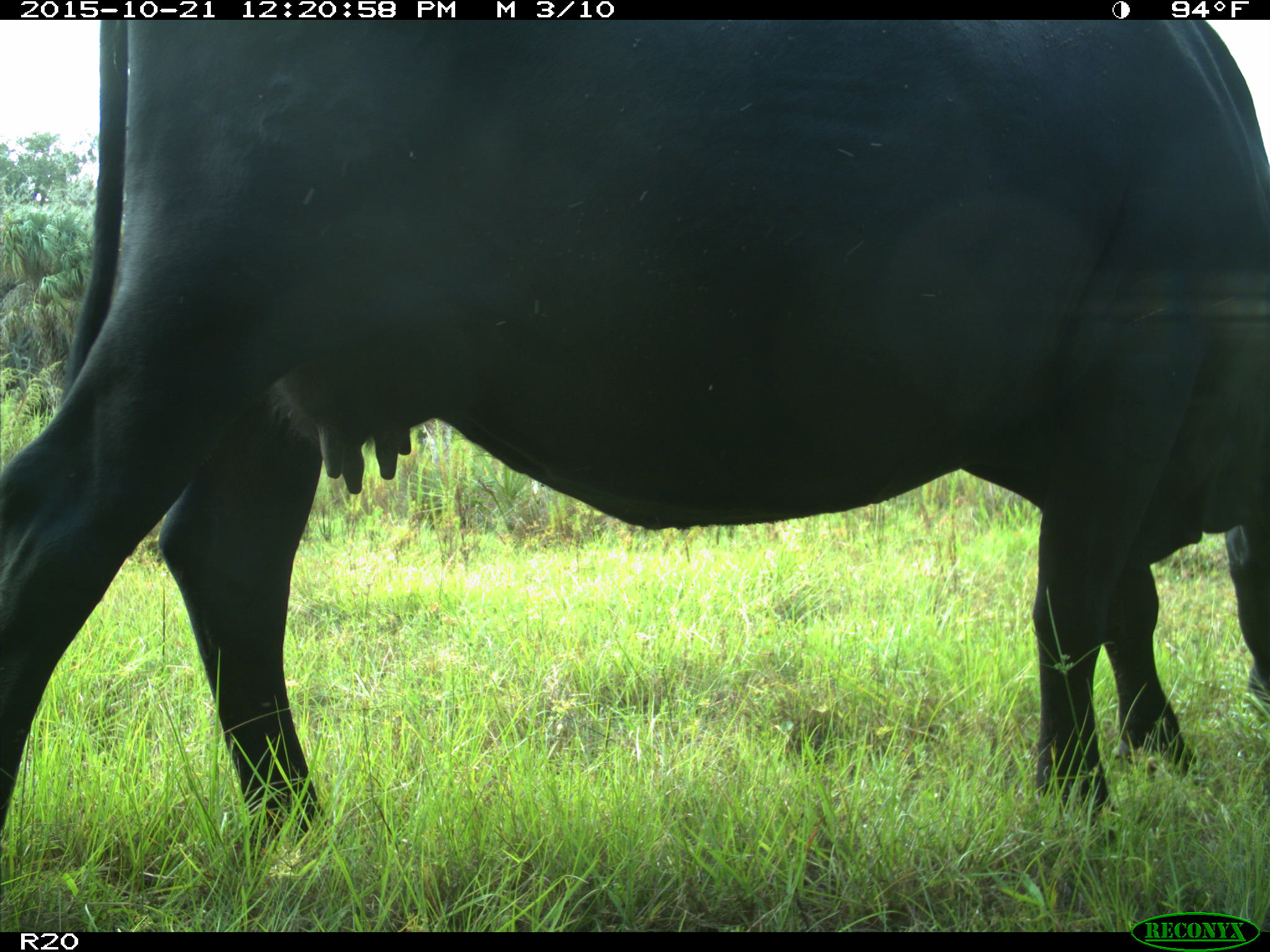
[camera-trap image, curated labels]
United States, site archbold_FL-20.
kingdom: Animalia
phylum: Chordata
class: Mammalia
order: Artiodactyla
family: Bovidae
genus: Bos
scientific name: Bos taurus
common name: domestic cow